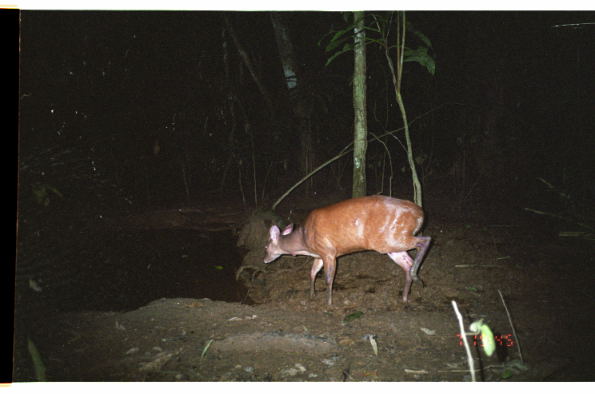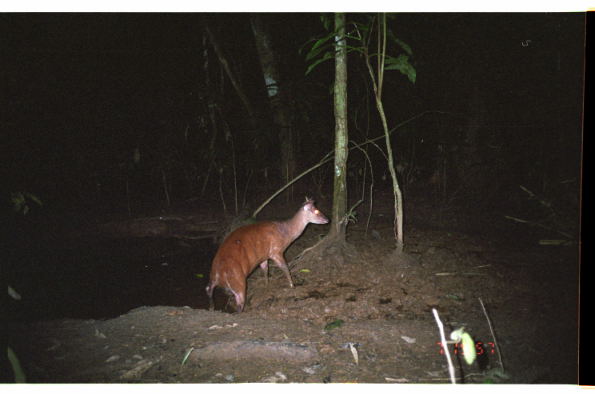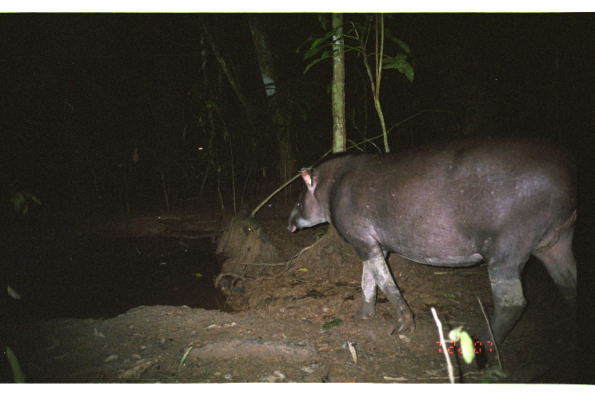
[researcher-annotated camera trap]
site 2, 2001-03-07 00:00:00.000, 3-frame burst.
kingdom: Animalia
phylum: Chordata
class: Mammalia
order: Artiodactyla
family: Cervidae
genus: Mazama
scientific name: Mazama americana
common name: red brocket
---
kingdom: Animalia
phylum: Chordata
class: Mammalia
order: Perissodactyla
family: Tapiridae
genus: Tapirus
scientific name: Tapirus terrestris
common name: south american tapir